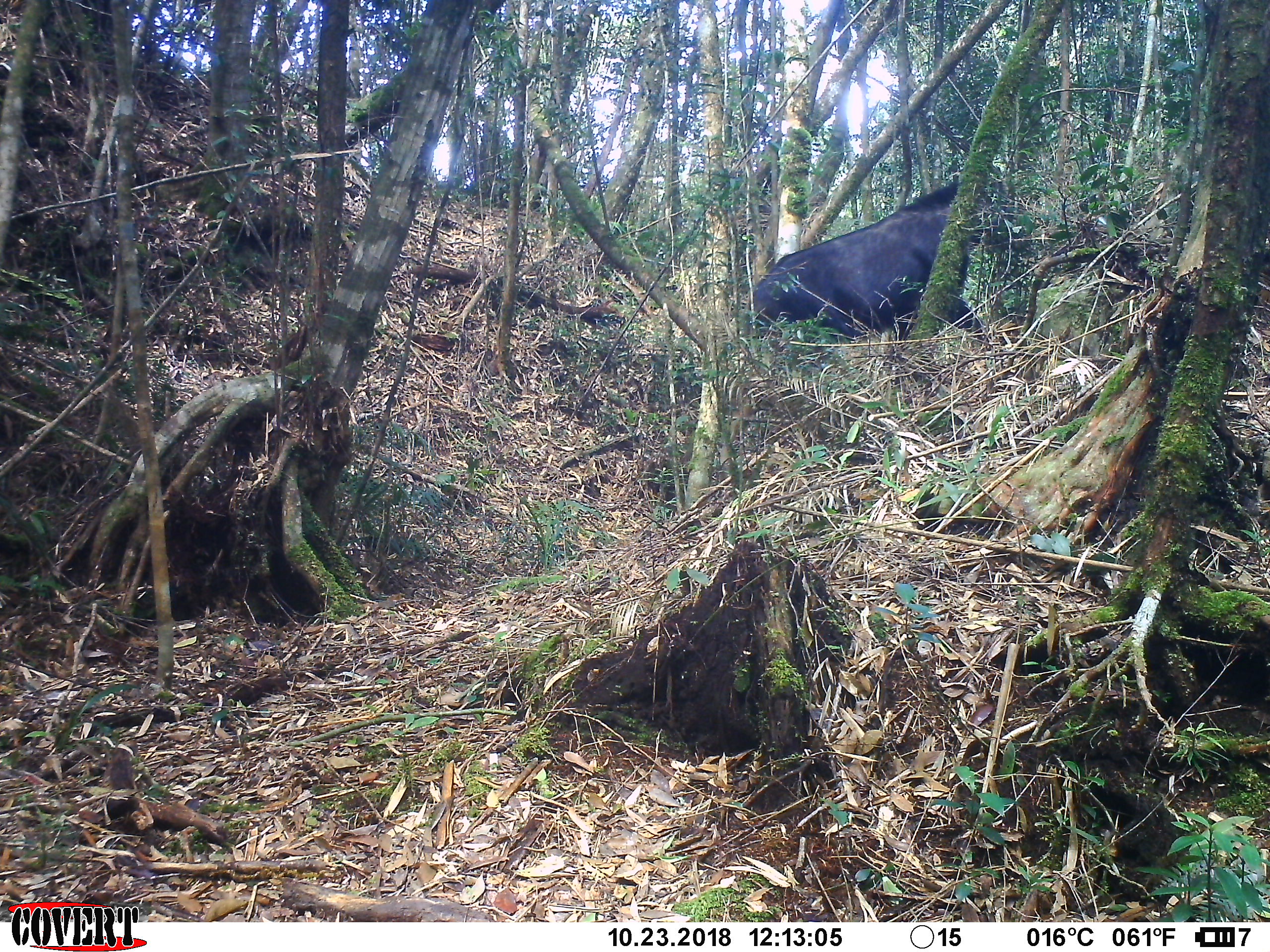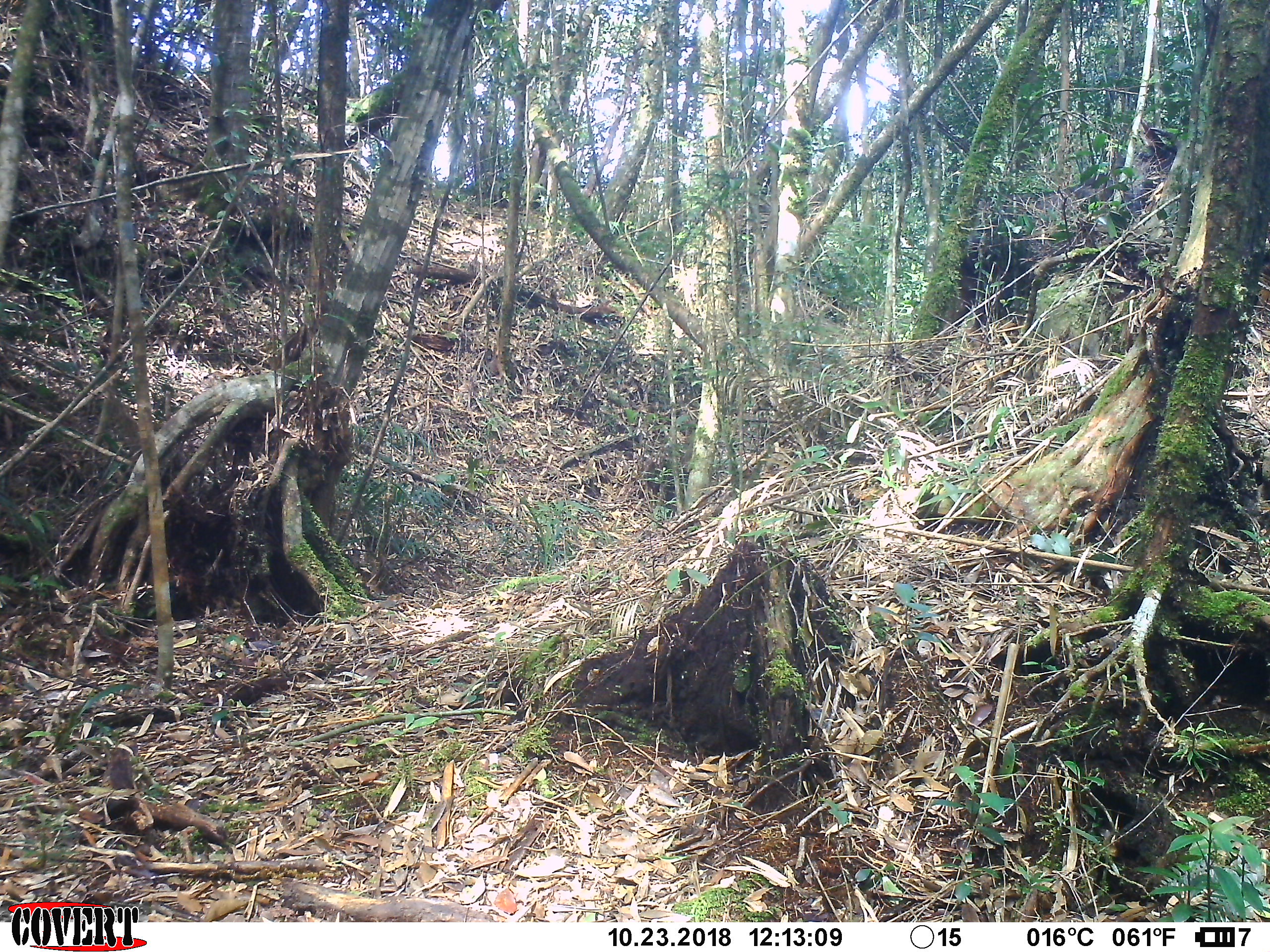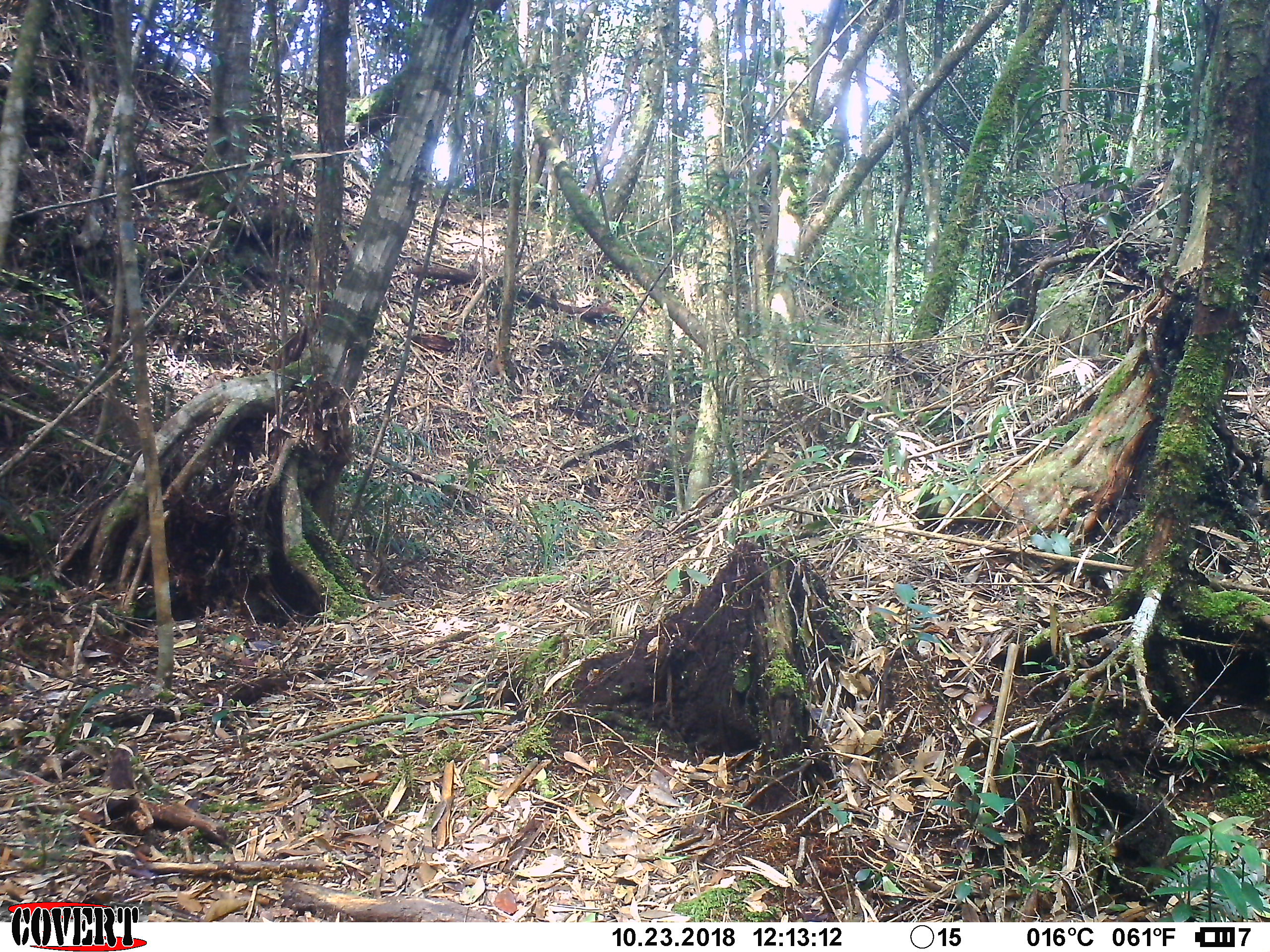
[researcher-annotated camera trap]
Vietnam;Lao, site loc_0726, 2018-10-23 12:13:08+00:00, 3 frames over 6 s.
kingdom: Animalia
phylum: Chordata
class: Mammalia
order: Artiodactyla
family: Bovidae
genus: Capricornis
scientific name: Capricornis sumatraensis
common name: chinese serow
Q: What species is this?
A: Chinese serow (Capricornis sumatraensis).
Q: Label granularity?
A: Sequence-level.